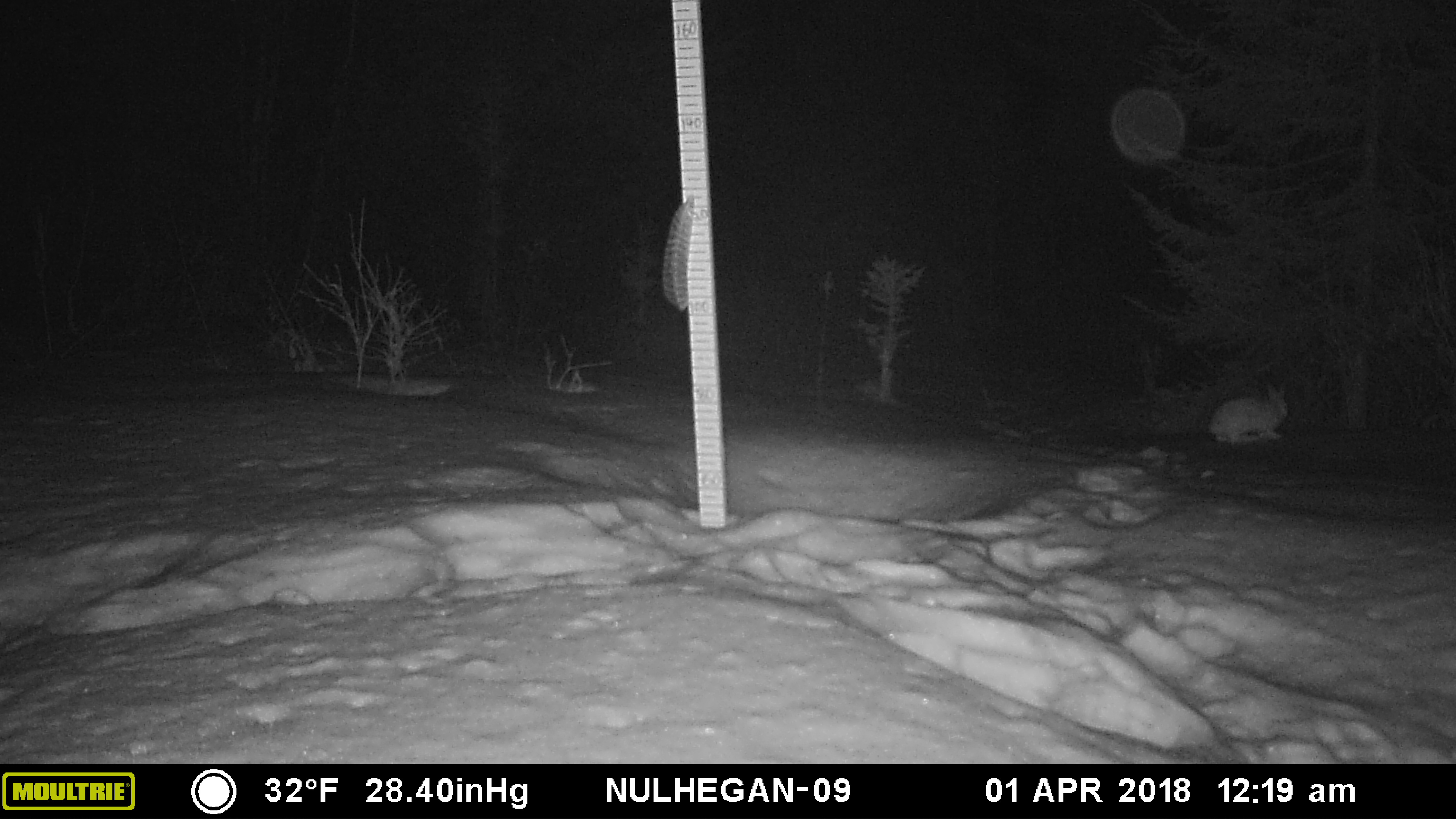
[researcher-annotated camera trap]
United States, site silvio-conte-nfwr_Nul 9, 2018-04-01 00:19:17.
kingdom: Animalia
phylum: Chordata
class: Mammalia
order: Lagomorpha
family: Leporidae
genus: Lepus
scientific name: Lepus americanus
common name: snowshoe hare